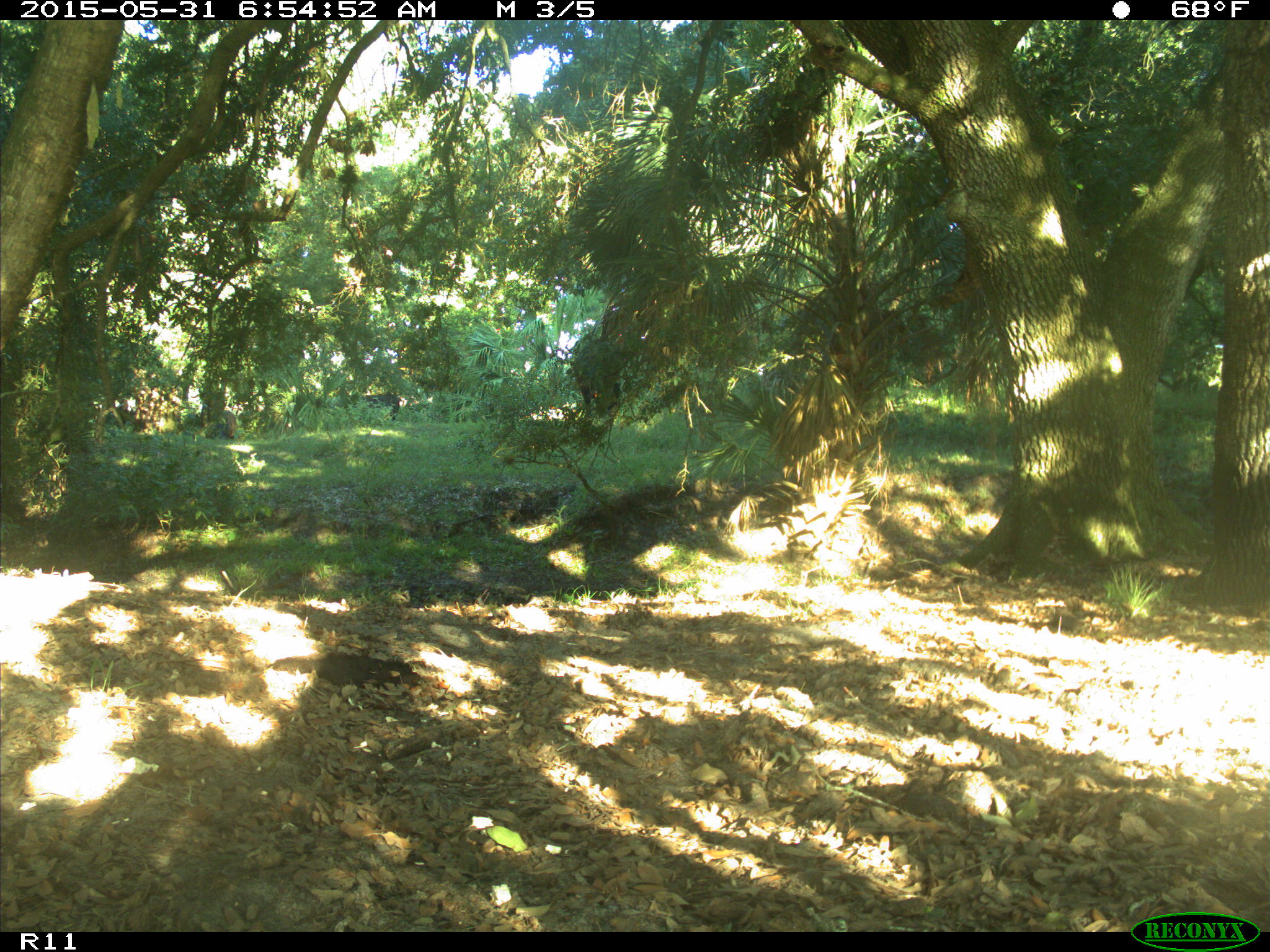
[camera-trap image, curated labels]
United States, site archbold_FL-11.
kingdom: Animalia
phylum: Chordata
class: Mammalia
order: Artiodactyla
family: Bovidae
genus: Bos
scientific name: Bos taurus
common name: domestic cow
Bos taurus (domestic cow).